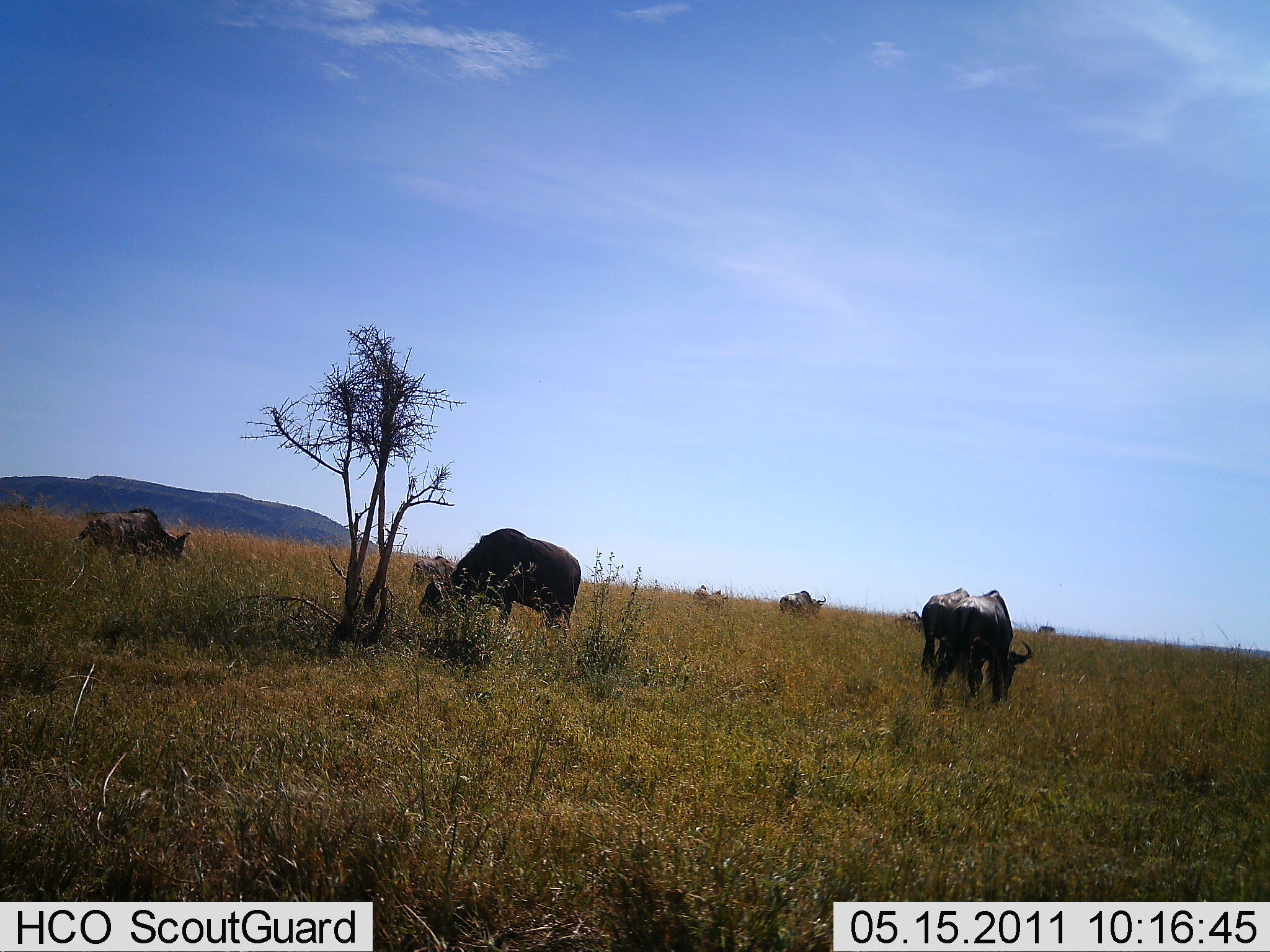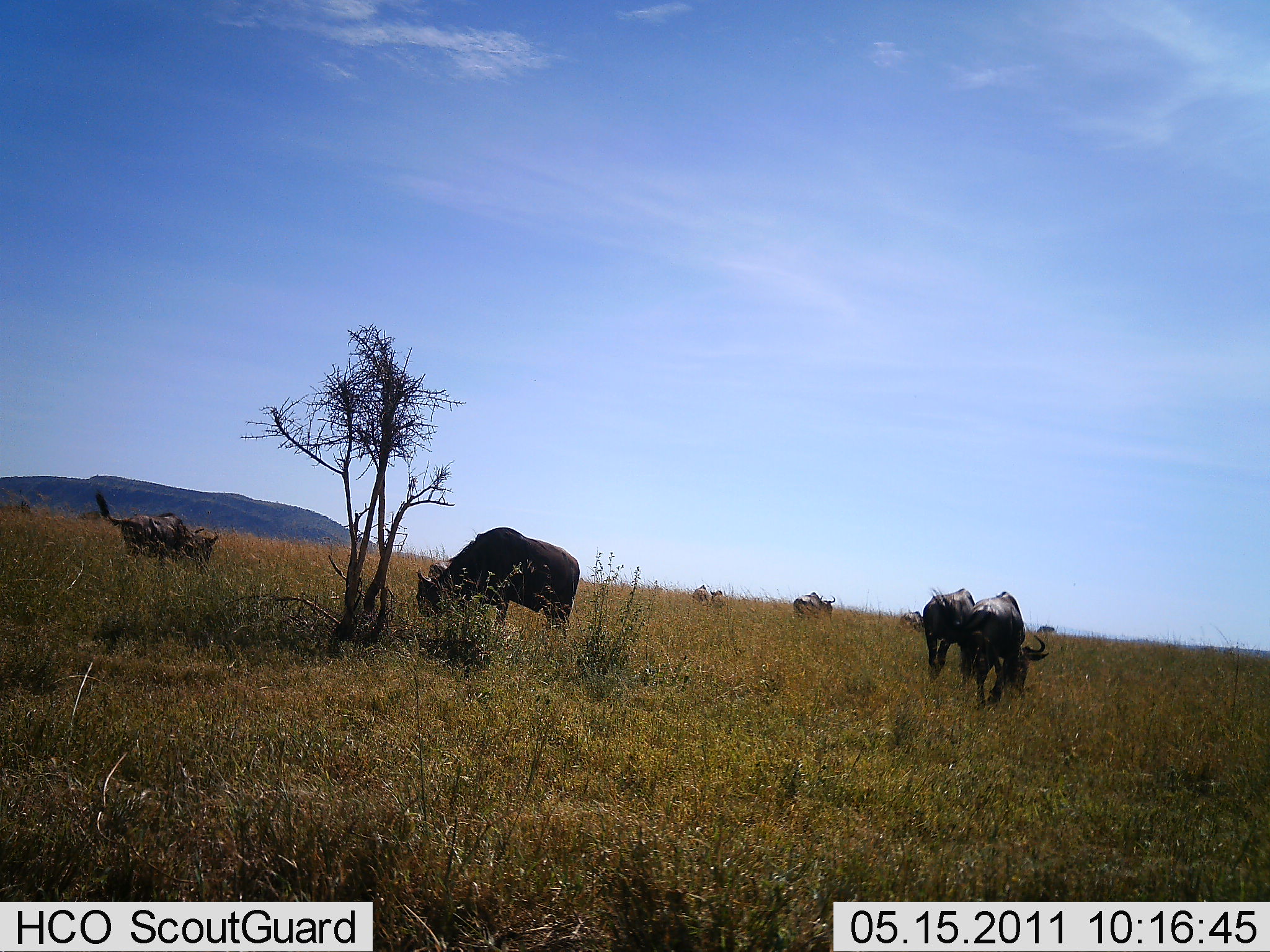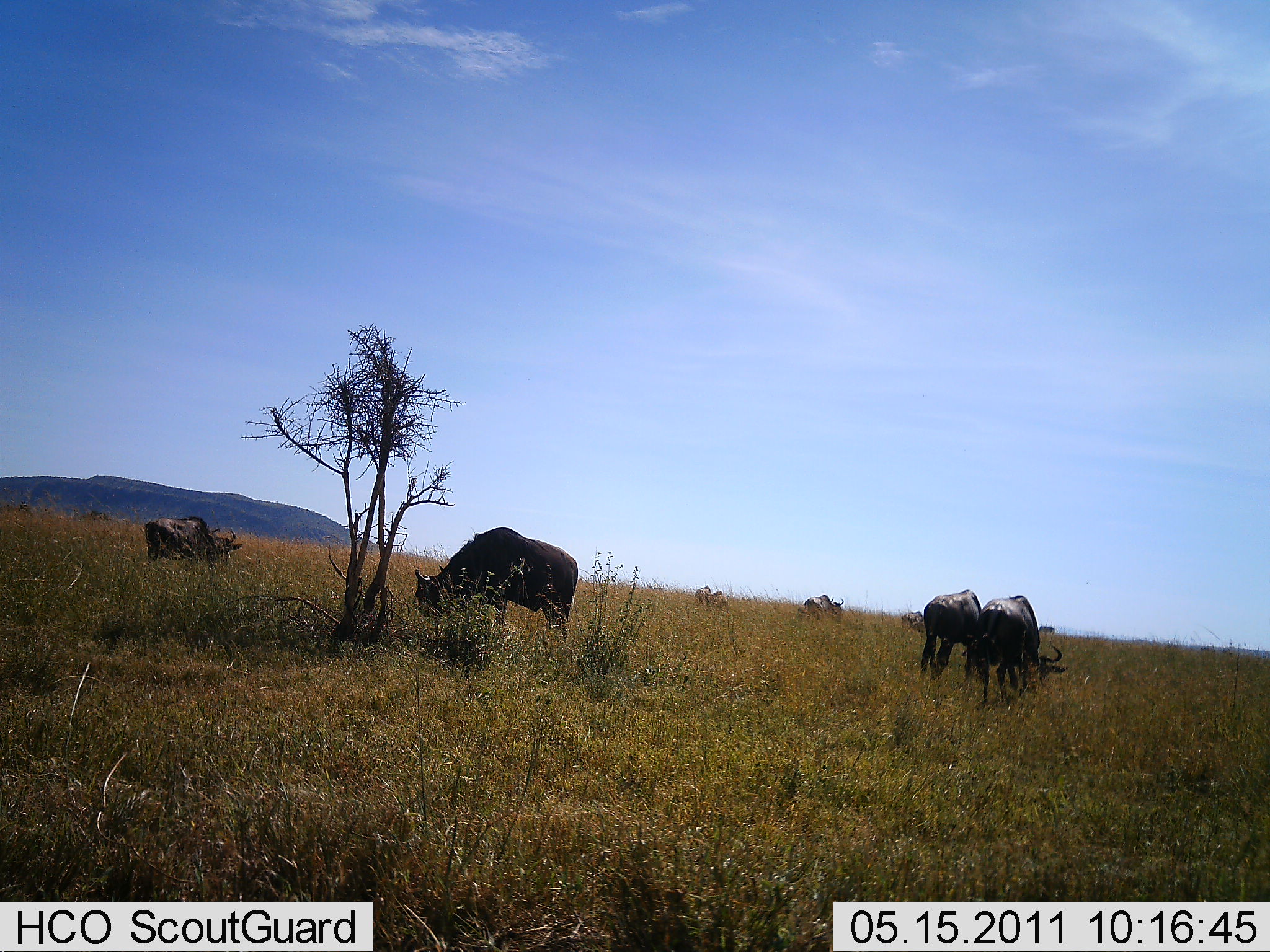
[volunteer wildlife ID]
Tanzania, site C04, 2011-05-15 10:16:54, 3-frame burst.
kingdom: Animalia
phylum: Chordata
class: Mammalia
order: Artiodactyla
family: Bovidae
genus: Connochaetes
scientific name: Connochaetes taurinus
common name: blue wildebeest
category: wildebeest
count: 8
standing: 36%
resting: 0%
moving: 43%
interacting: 0%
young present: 0%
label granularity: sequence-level